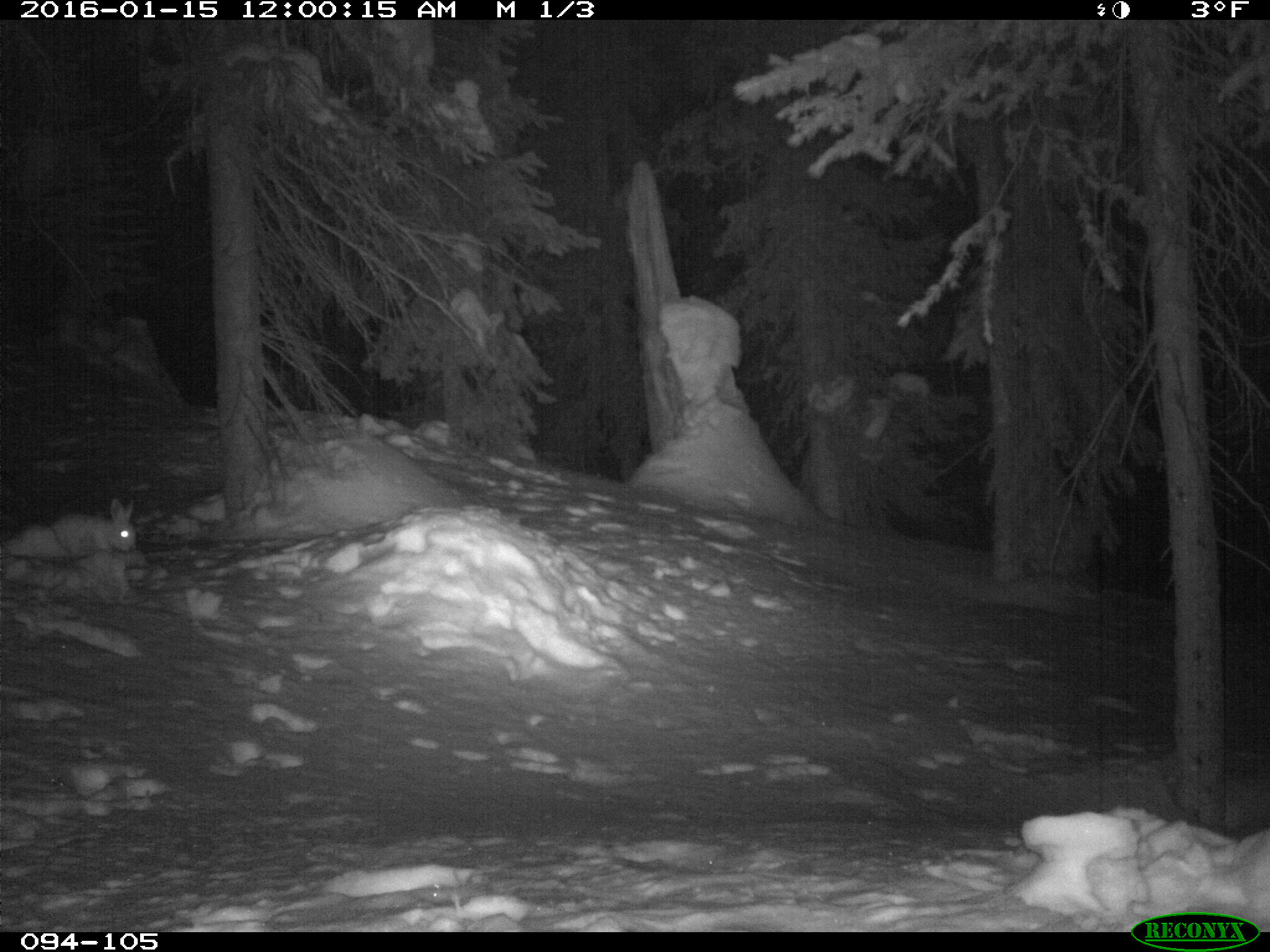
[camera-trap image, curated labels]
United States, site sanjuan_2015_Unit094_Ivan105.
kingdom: Animalia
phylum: Chordata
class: Mammalia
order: Lagomorpha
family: Leporidae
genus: Lepus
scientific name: Lepus americanus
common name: snowshoe hare